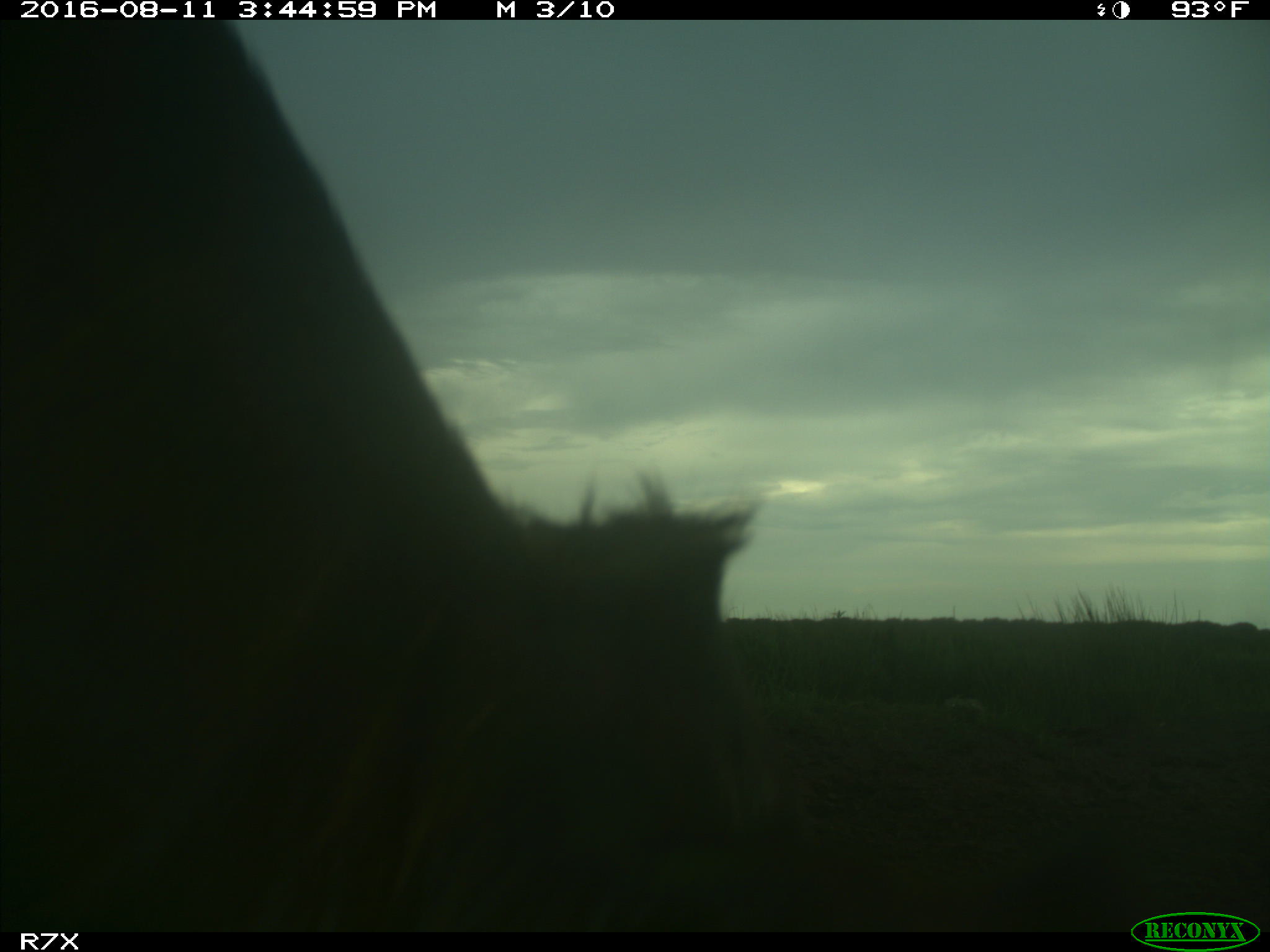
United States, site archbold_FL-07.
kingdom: Animalia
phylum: Chordata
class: Mammalia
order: Artiodactyla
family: Bovidae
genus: Bos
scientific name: Bos taurus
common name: domestic cow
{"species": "Bos taurus (domestic cow)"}